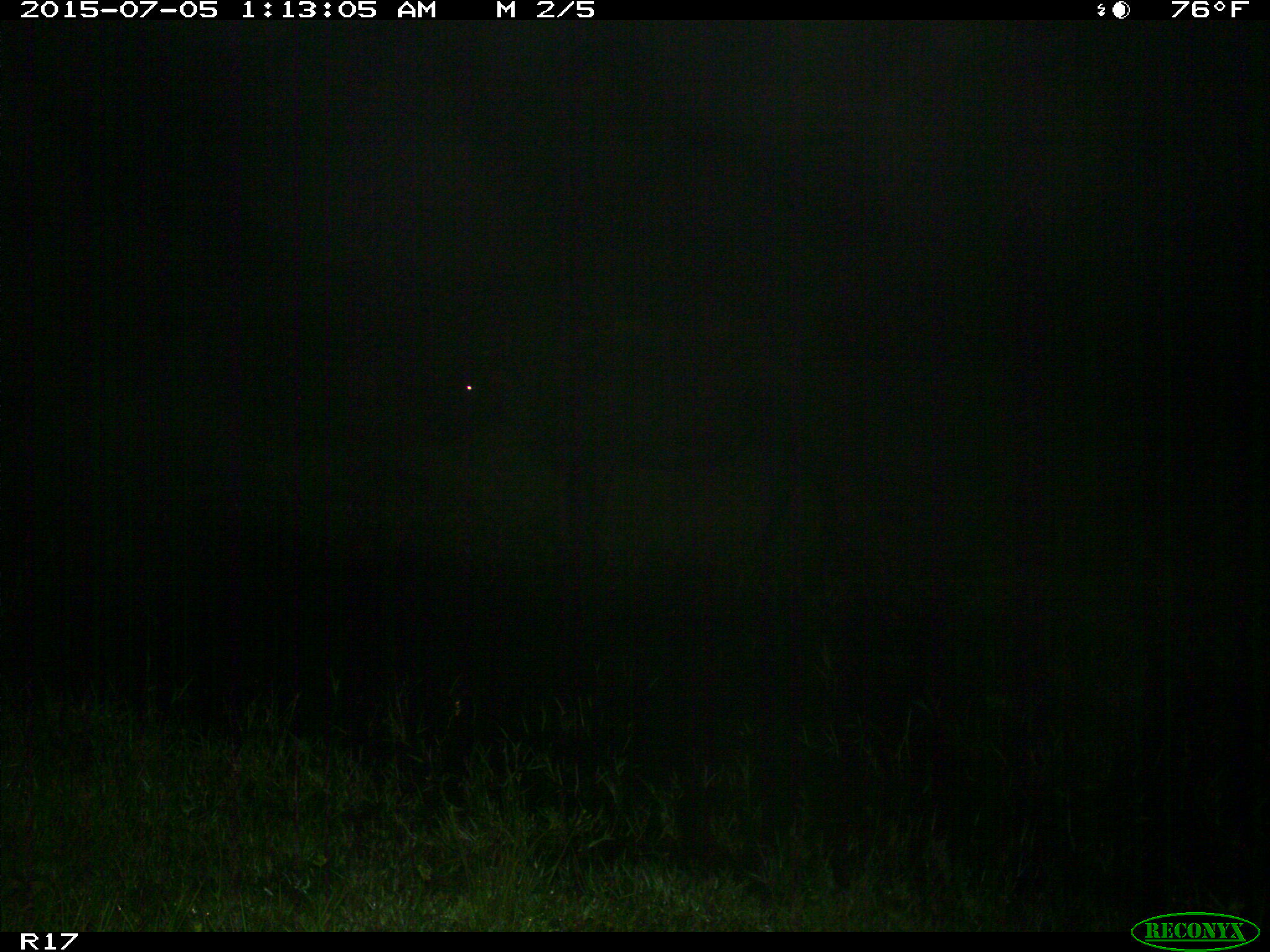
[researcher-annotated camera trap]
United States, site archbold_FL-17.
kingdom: Animalia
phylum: Chordata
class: Mammalia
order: Artiodactyla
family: Bovidae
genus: Bos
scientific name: Bos taurus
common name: domestic cow